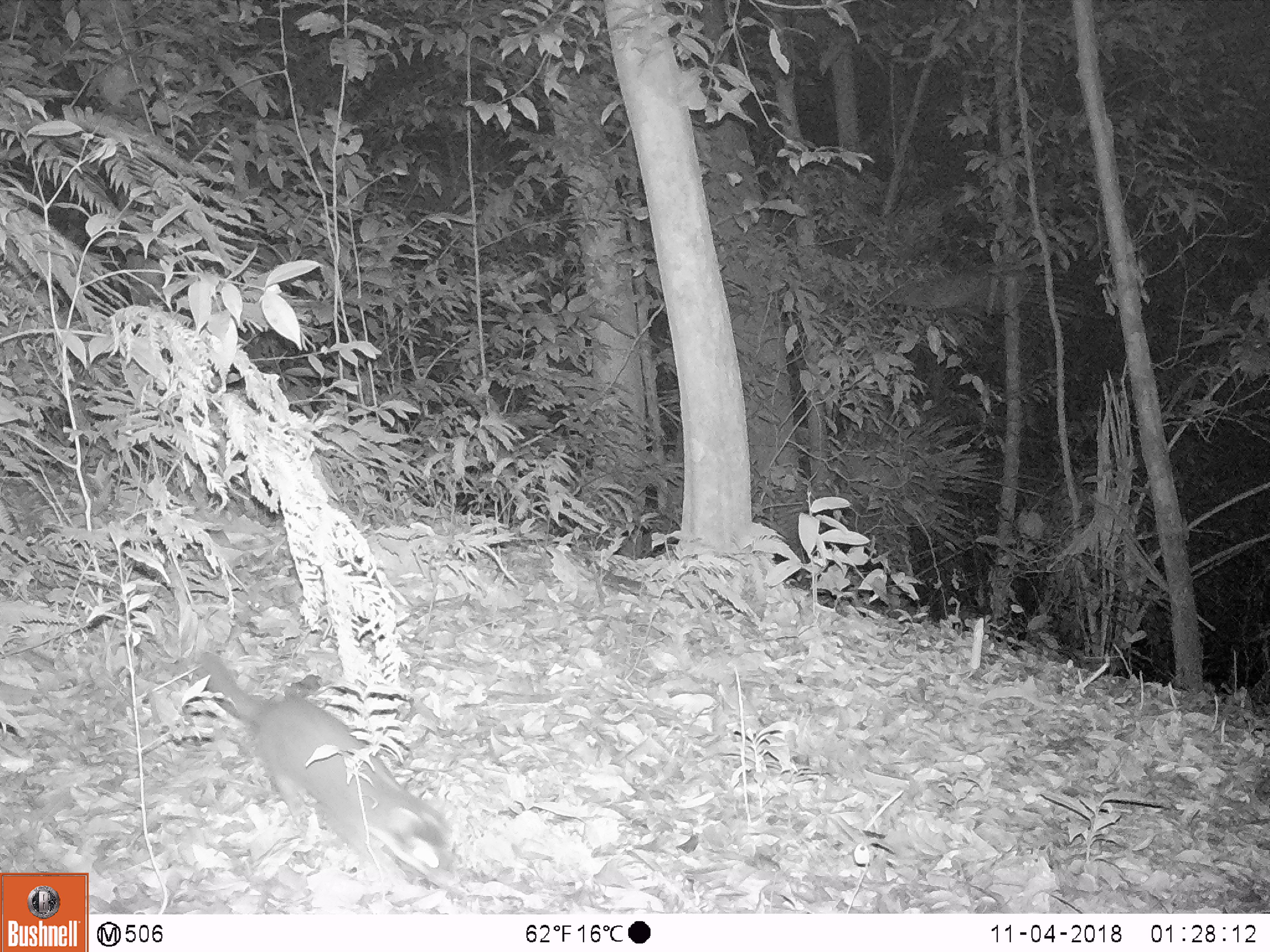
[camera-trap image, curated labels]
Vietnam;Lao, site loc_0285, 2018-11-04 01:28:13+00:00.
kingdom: Animalia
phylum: Chordata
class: Mammalia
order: Carnivora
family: Mustelidae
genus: Melogale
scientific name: Melogale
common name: ferret badger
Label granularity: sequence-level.